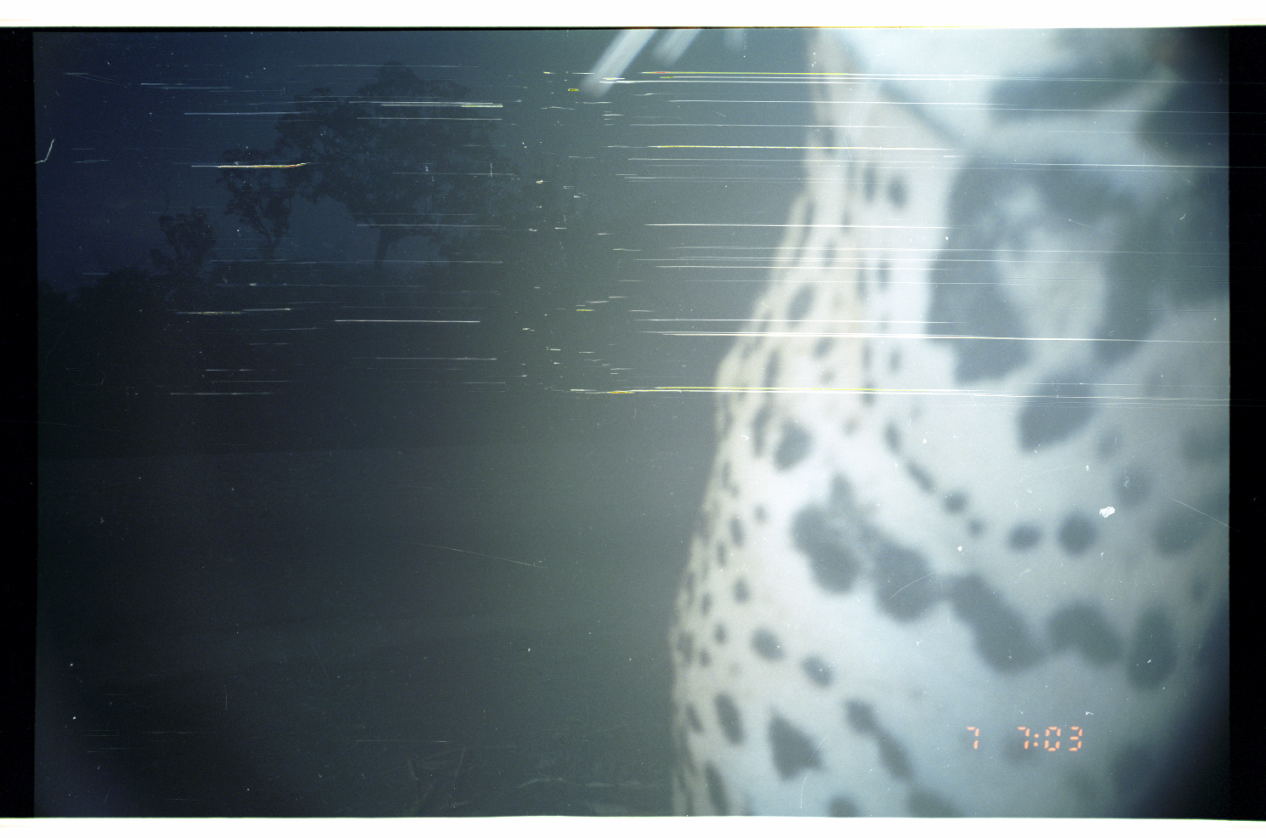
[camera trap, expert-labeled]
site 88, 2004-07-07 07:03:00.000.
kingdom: Animalia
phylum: Chordata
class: Mammalia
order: Carnivora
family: Felidae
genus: Panthera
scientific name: Panthera onca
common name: jaguar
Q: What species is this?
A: Panthera onca (jaguar).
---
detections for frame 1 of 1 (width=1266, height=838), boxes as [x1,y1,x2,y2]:
panthera onca: [578,26,1231,818]